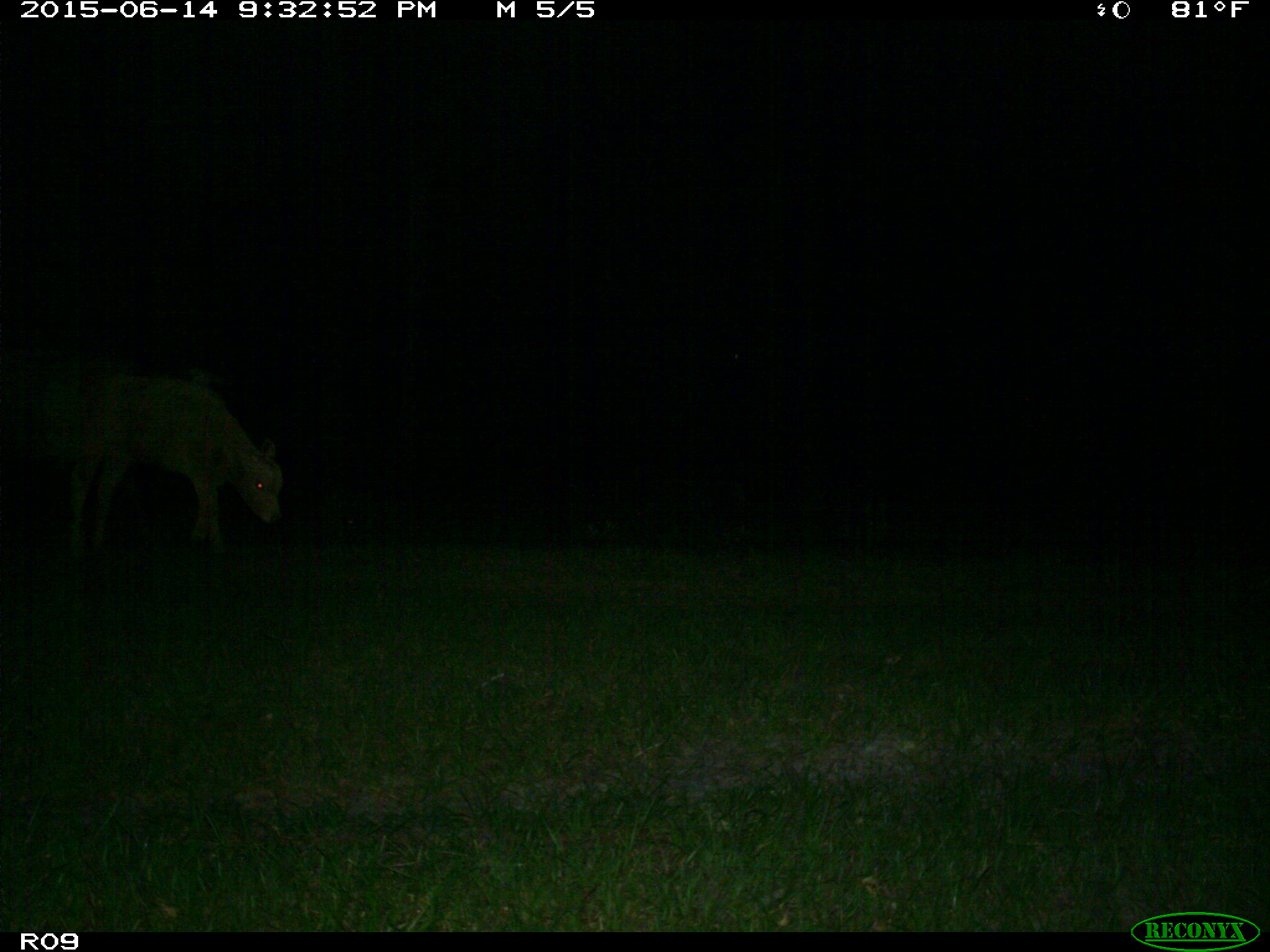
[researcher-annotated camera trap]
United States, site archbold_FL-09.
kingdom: Animalia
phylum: Chordata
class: Mammalia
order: Artiodactyla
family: Bovidae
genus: Bos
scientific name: Bos taurus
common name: domestic cow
Bos taurus (domestic cow).